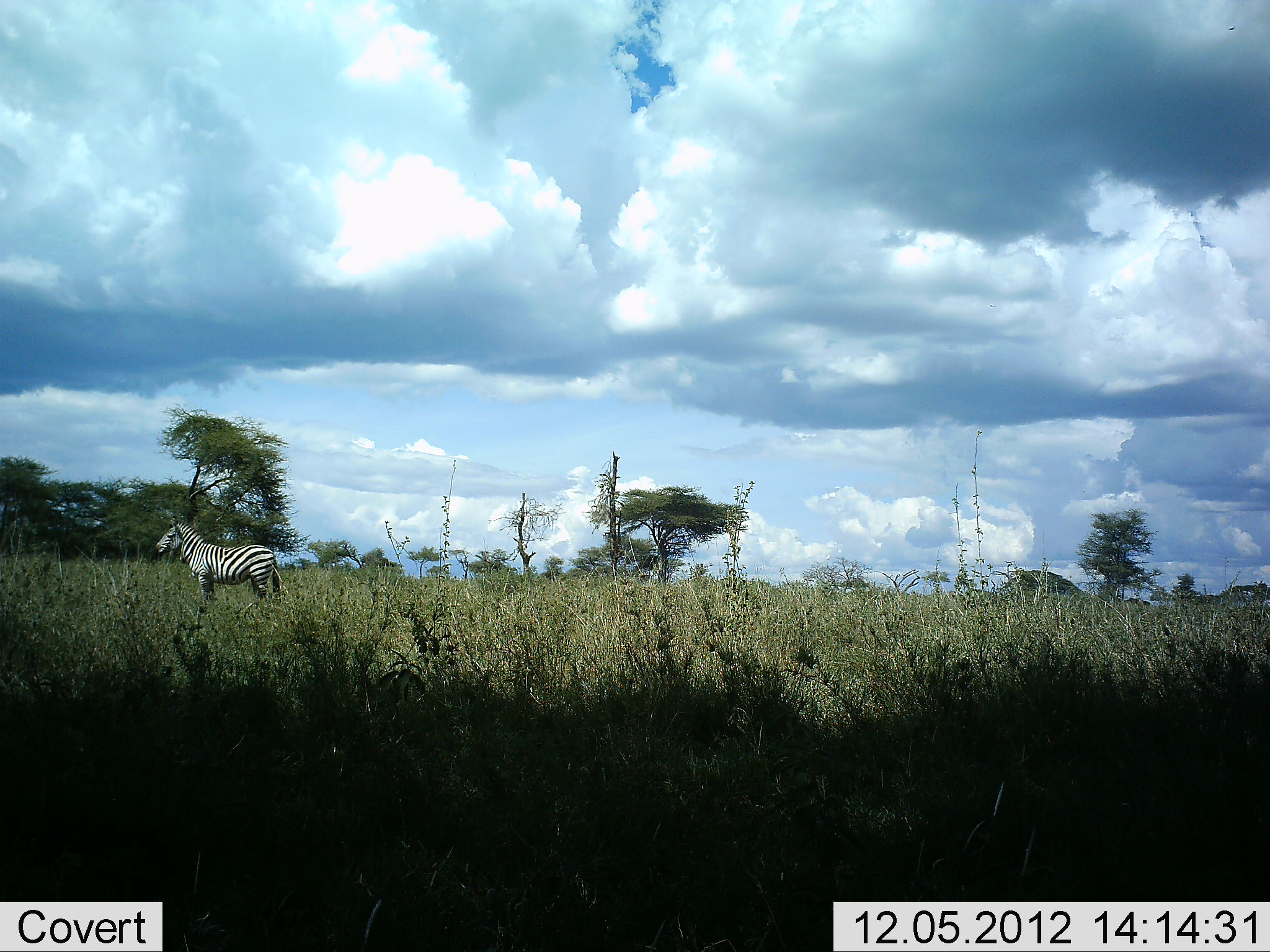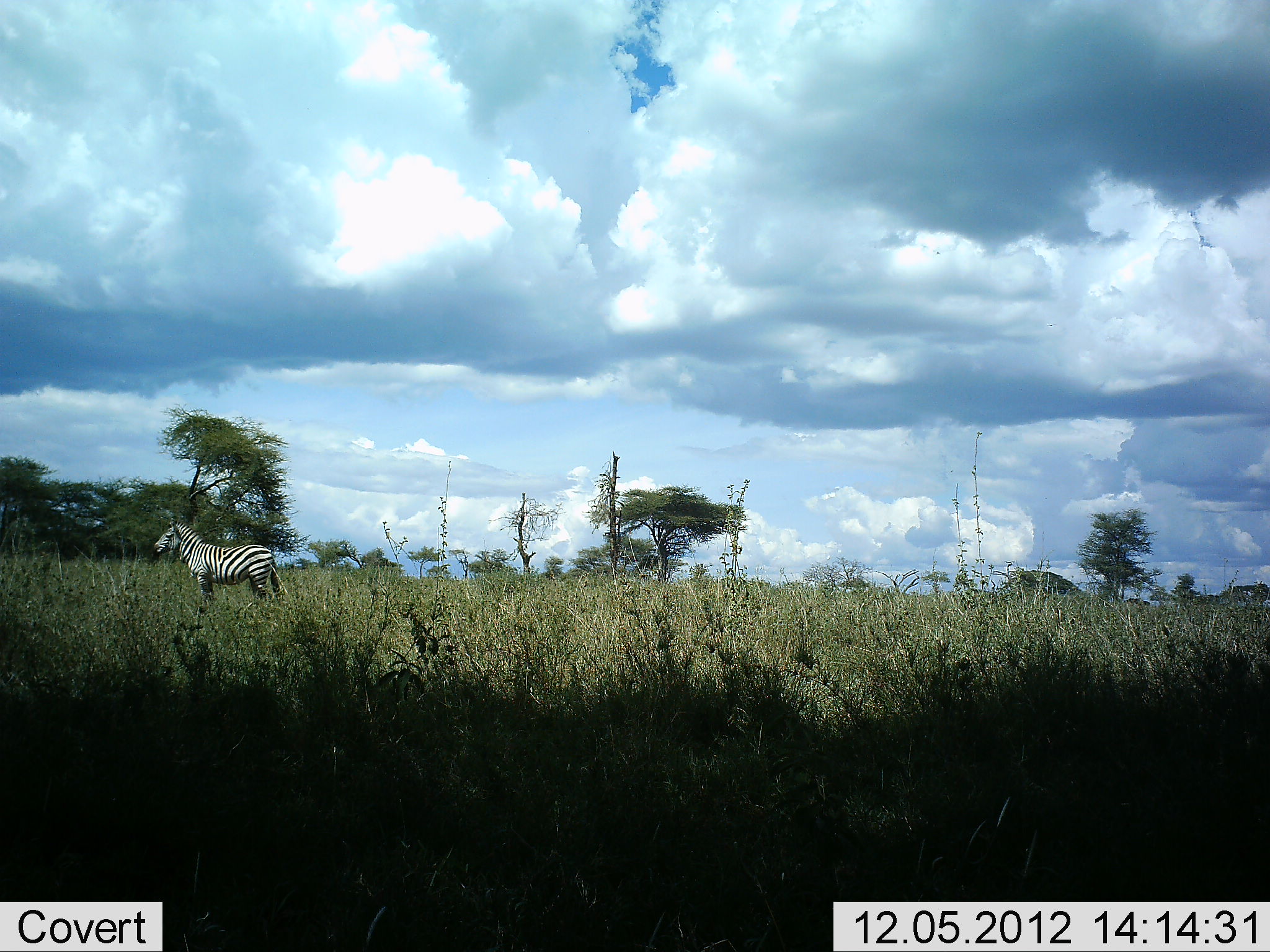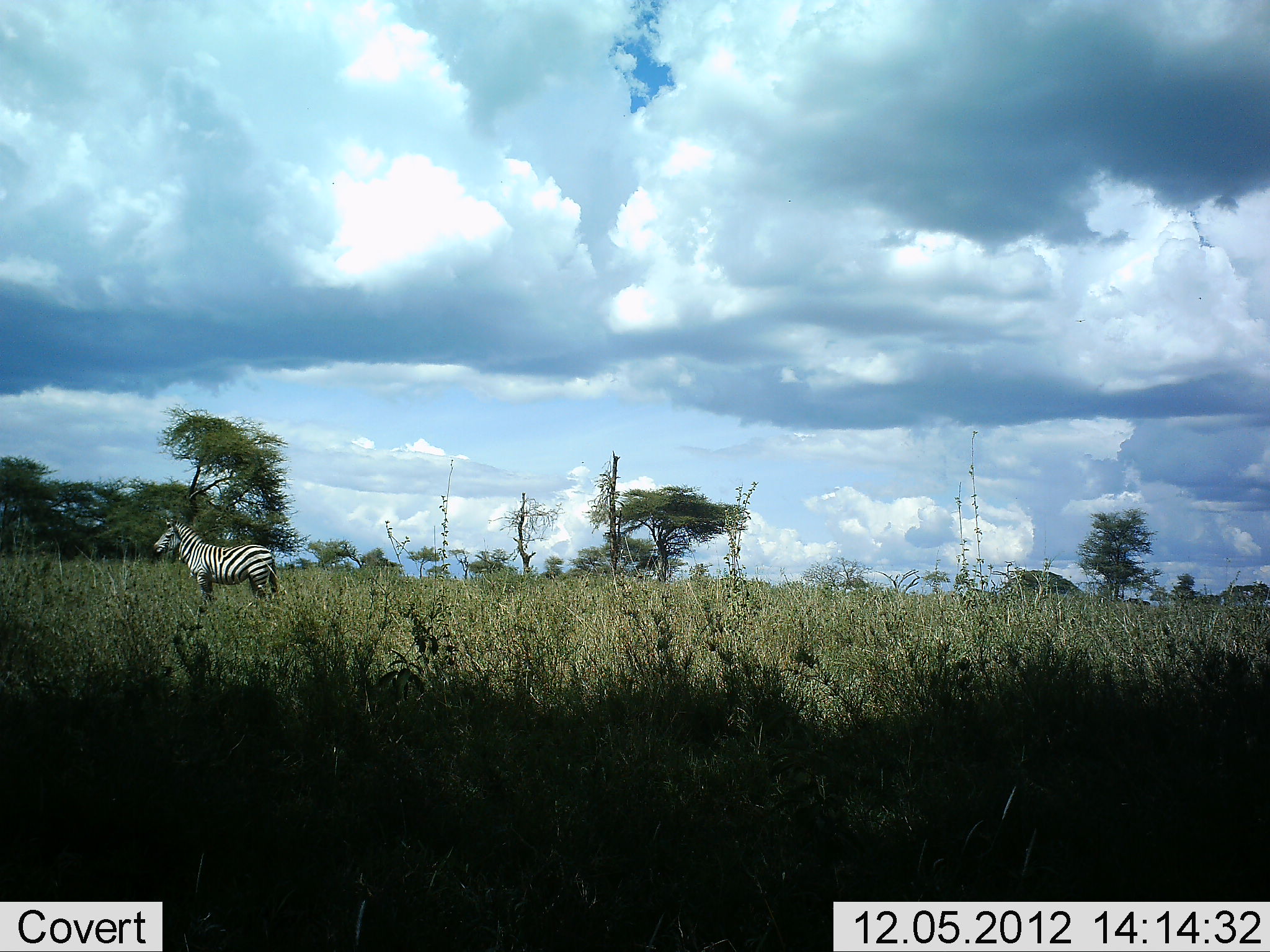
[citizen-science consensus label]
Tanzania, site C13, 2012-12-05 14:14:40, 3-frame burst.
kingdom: Animalia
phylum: Chordata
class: Mammalia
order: Perissodactyla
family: Equidae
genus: Equus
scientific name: Equus quagga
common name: plains zebra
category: zebra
Zebra (plains zebra) (Equus quagga), count 1. Behavior (volunteer vote fractions): standing 100%, resting 0%, moving 0%, interacting 0%. Young present (vote fraction): 0%. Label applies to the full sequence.